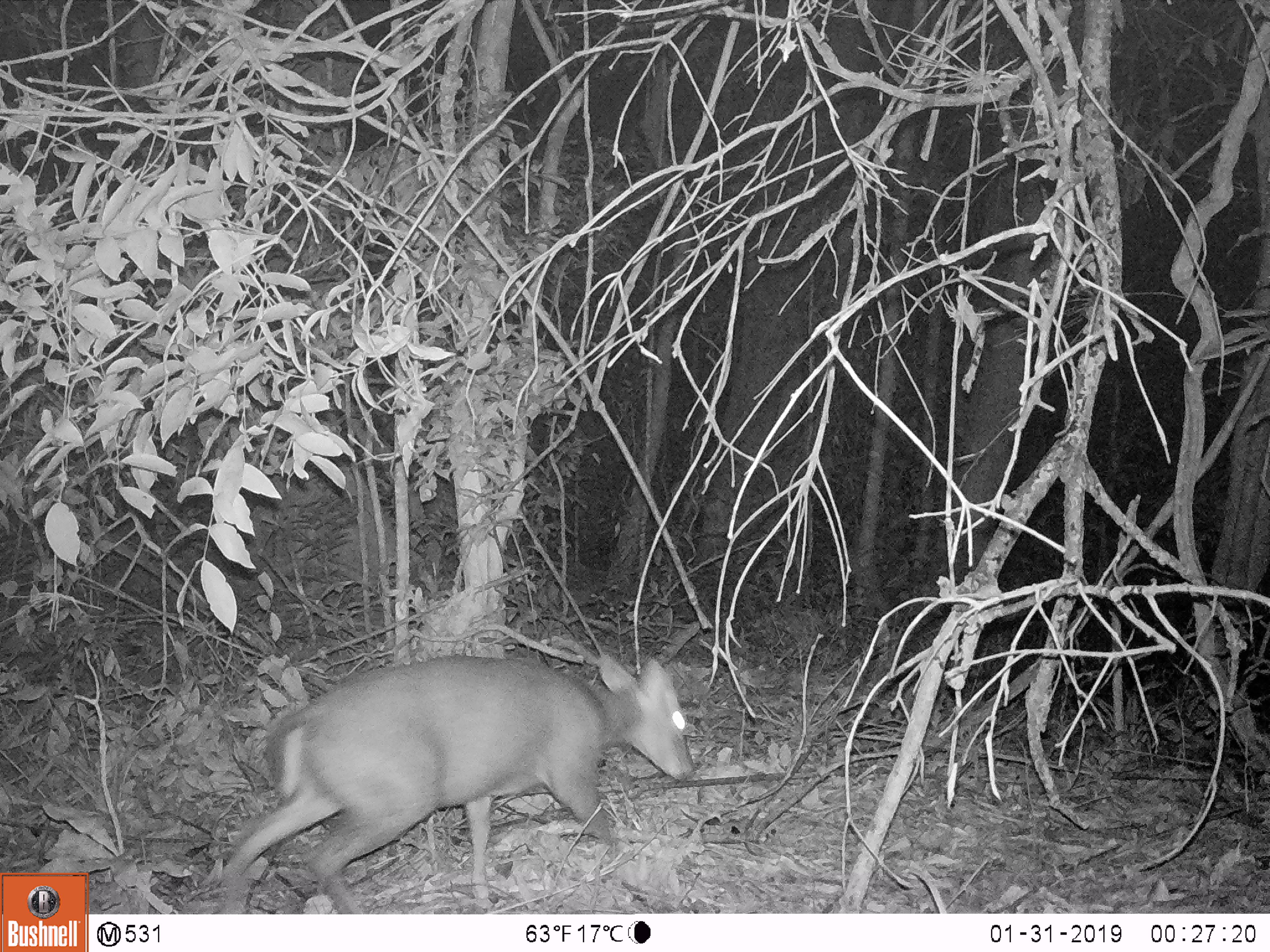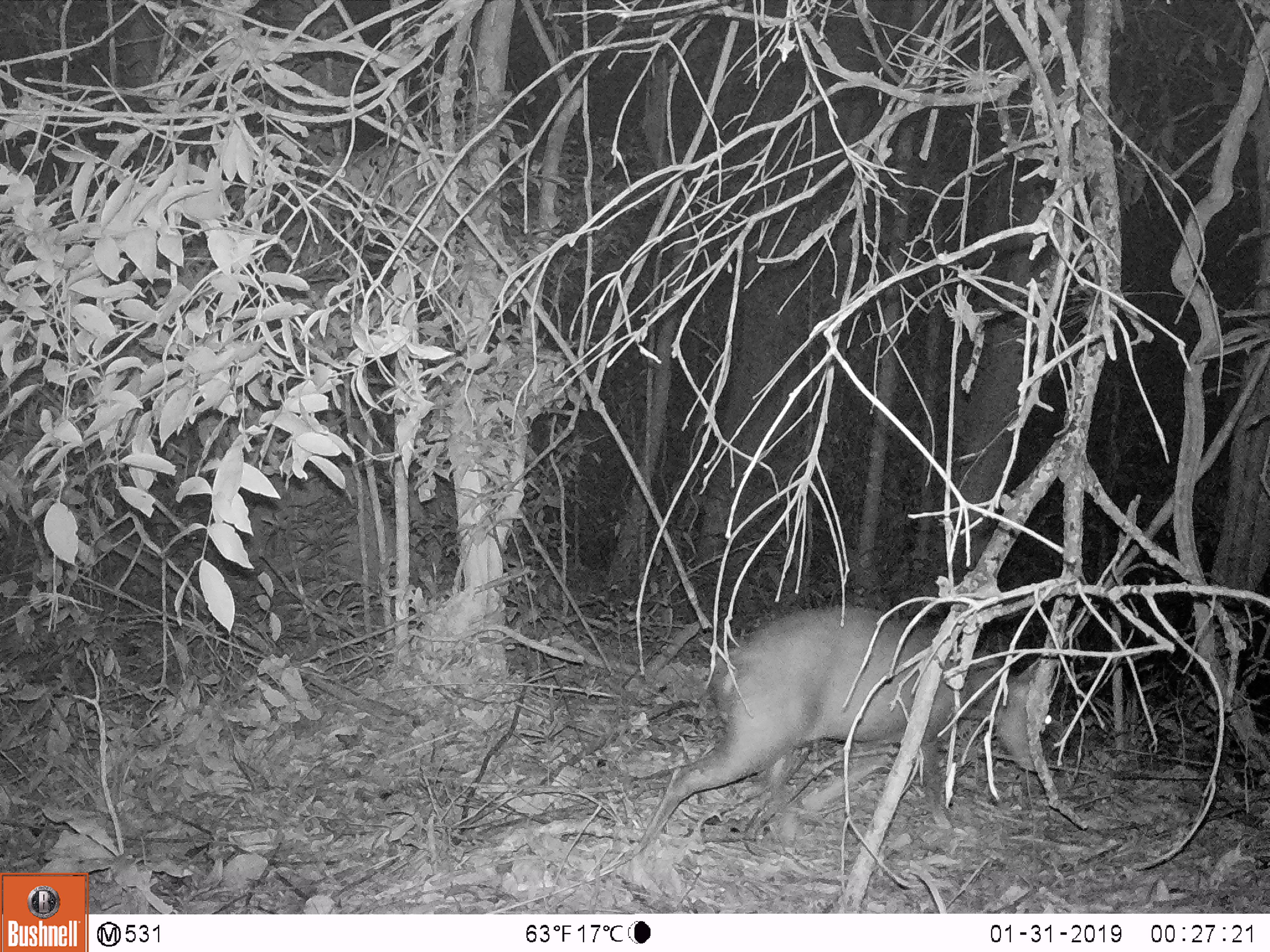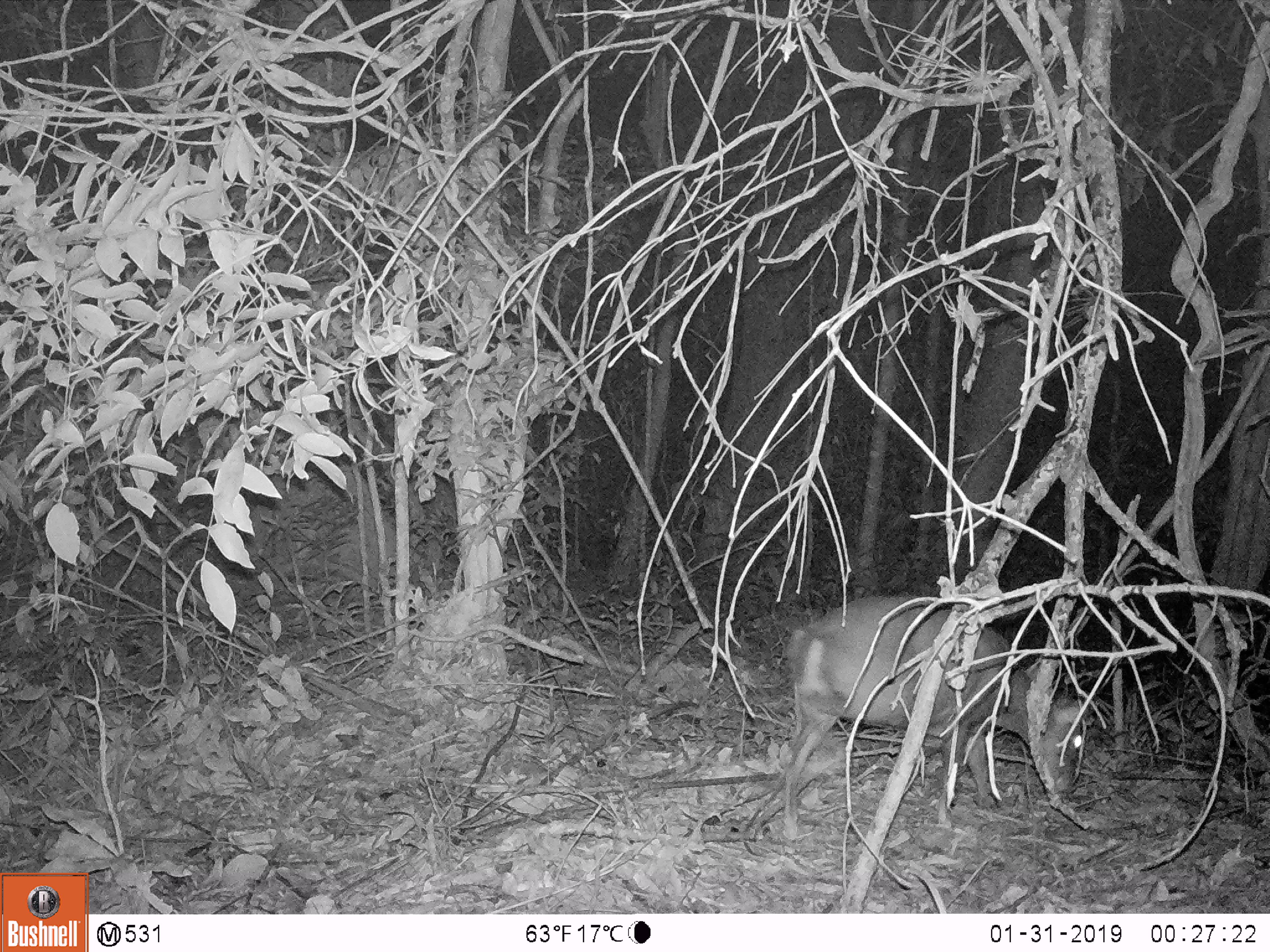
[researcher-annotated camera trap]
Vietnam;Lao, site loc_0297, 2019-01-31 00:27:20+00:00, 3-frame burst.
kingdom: Animalia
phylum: Chordata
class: Mammalia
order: Artiodactyla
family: Cervidae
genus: Muntiacus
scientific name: Muntiacus rooseveltorum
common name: roosevelt's muntjac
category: roosevelts muntjac group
Roosevelts muntjac group (roosevelt's muntjac) (Muntiacus rooseveltorum). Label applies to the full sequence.